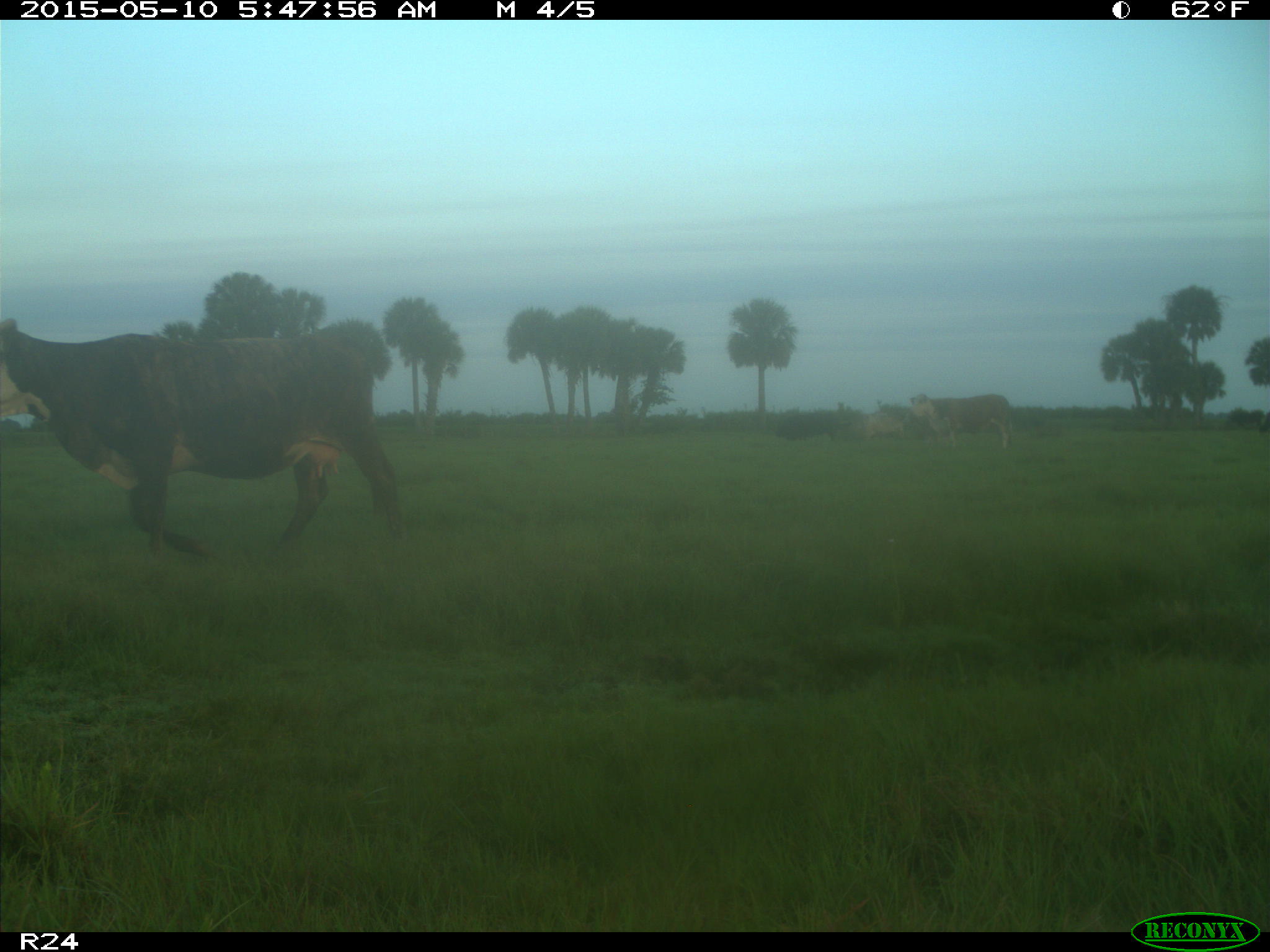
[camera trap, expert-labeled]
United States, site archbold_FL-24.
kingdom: Animalia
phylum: Chordata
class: Mammalia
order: Artiodactyla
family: Bovidae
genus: Bos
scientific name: Bos taurus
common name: domestic cow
Bos taurus (domestic cow).